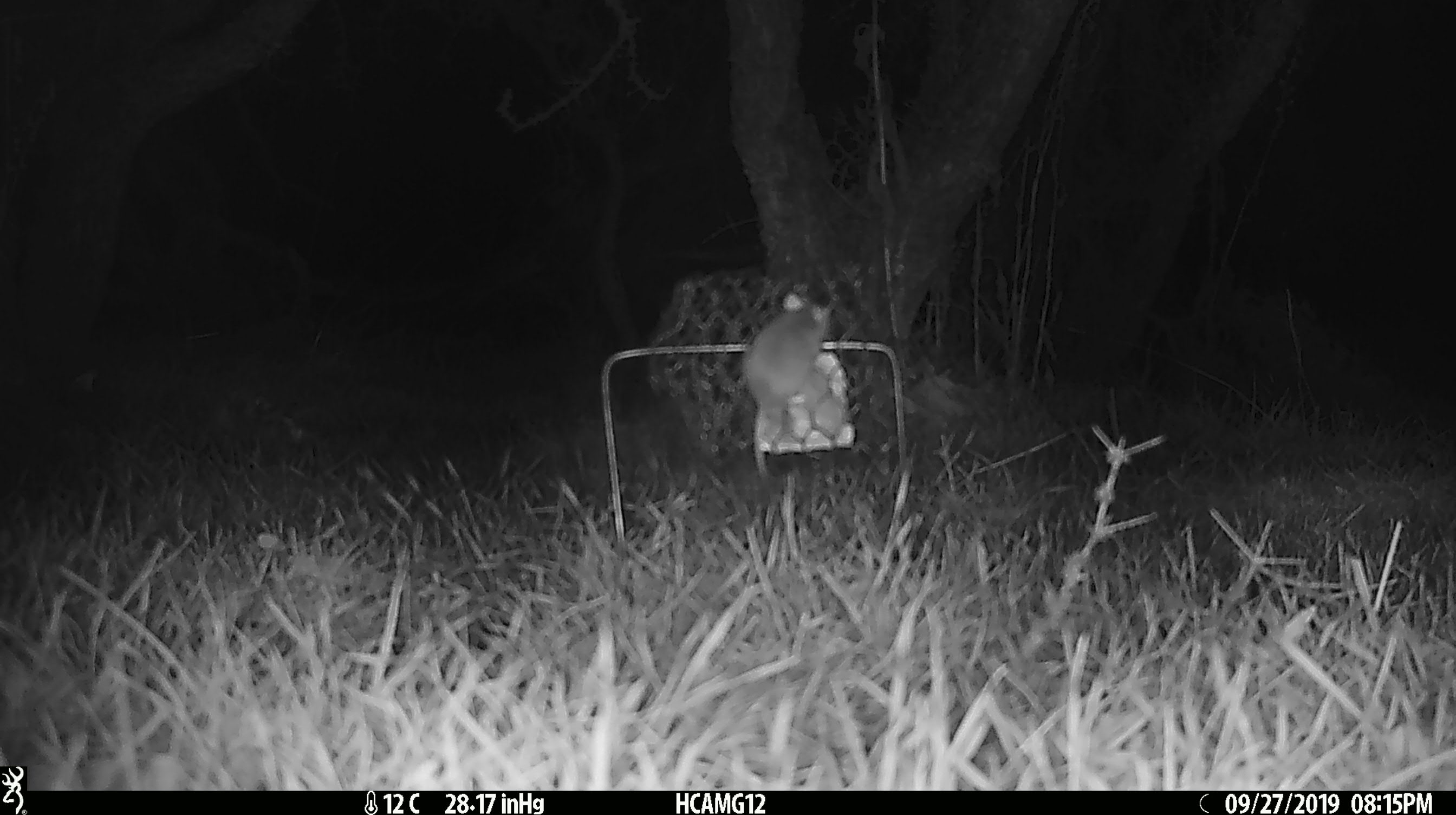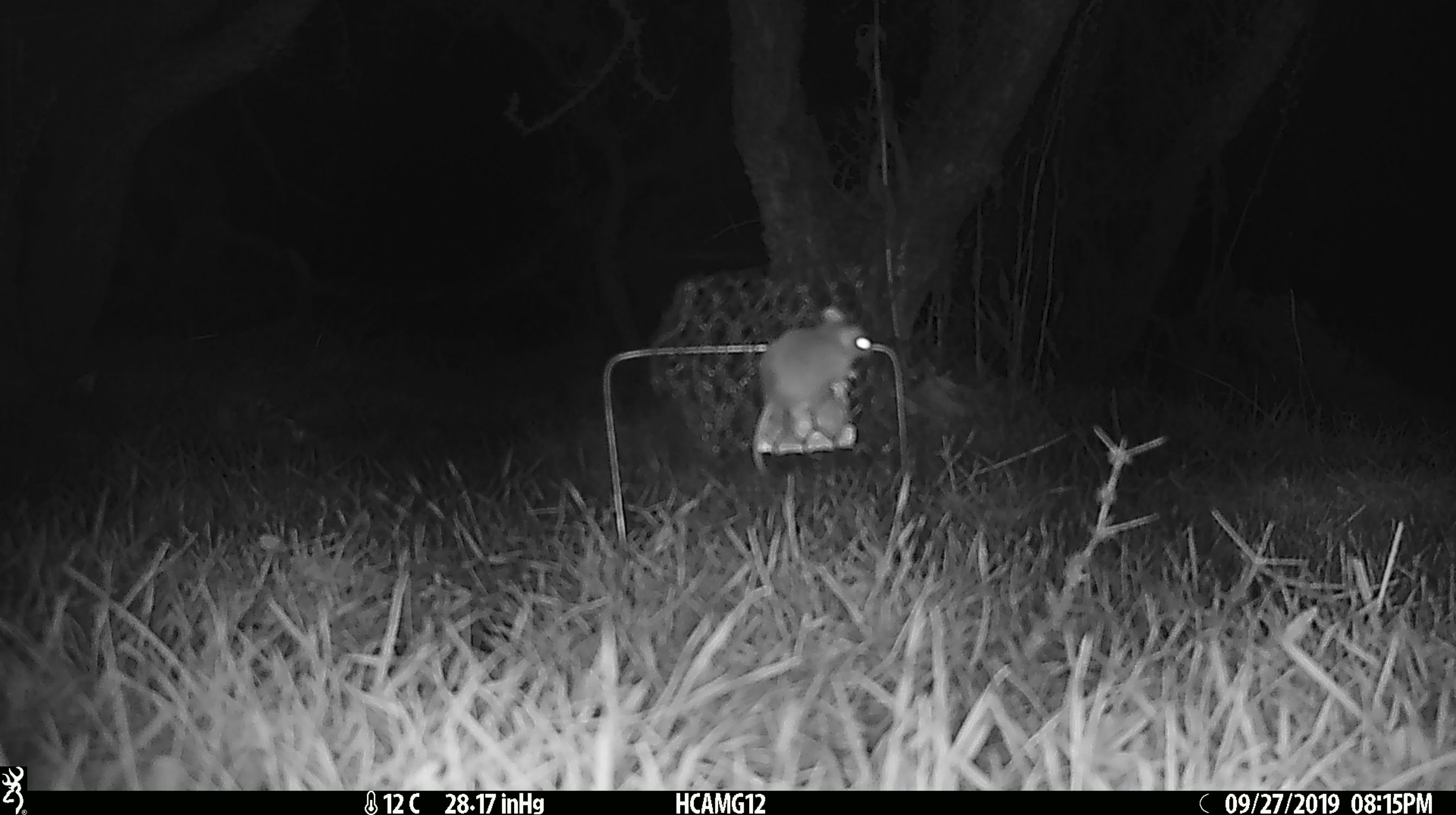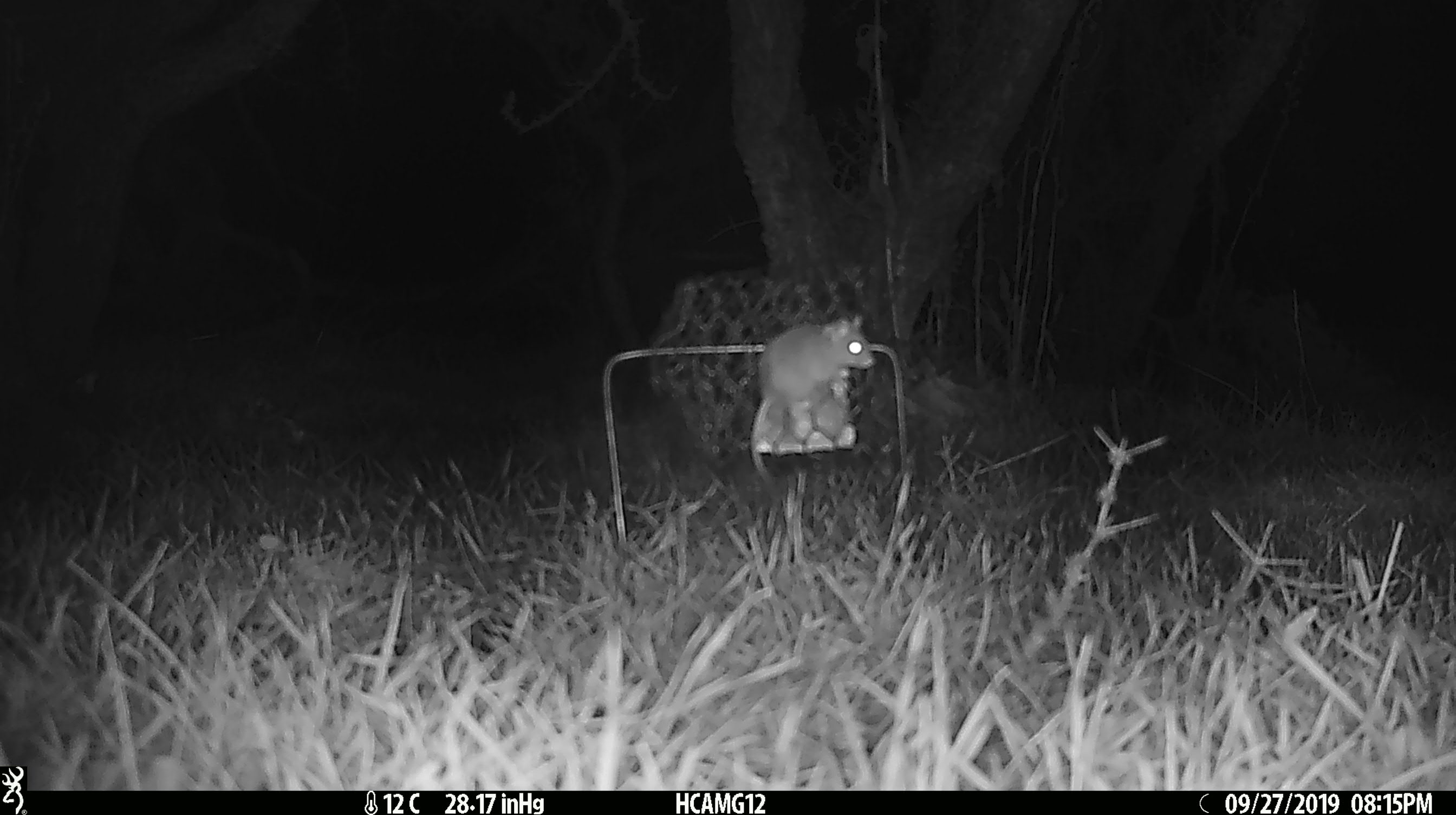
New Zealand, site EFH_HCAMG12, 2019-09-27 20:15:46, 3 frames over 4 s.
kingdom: Animalia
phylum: Chordata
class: Mammalia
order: Rodentia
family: Muridae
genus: Mus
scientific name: Mus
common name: mouse